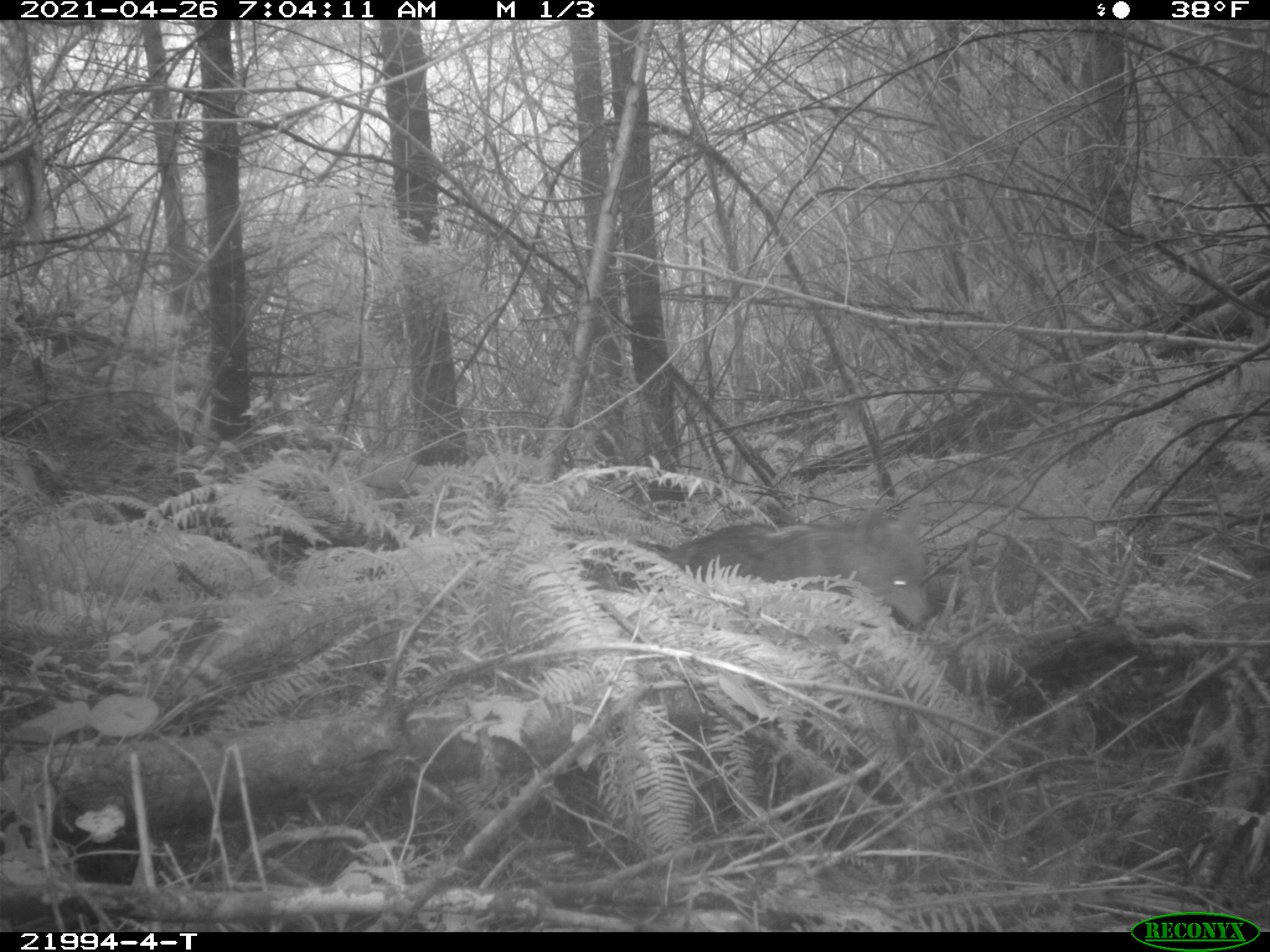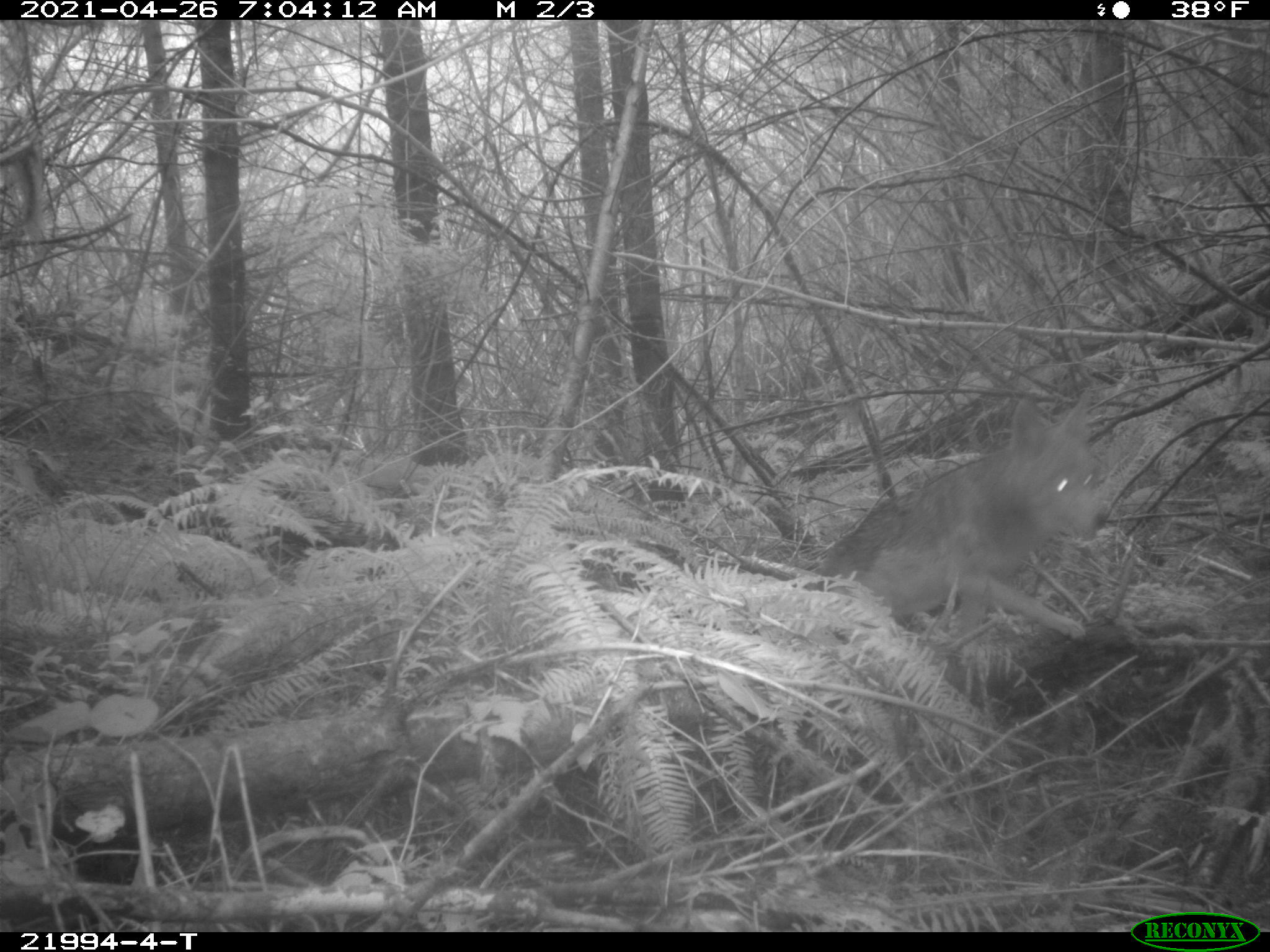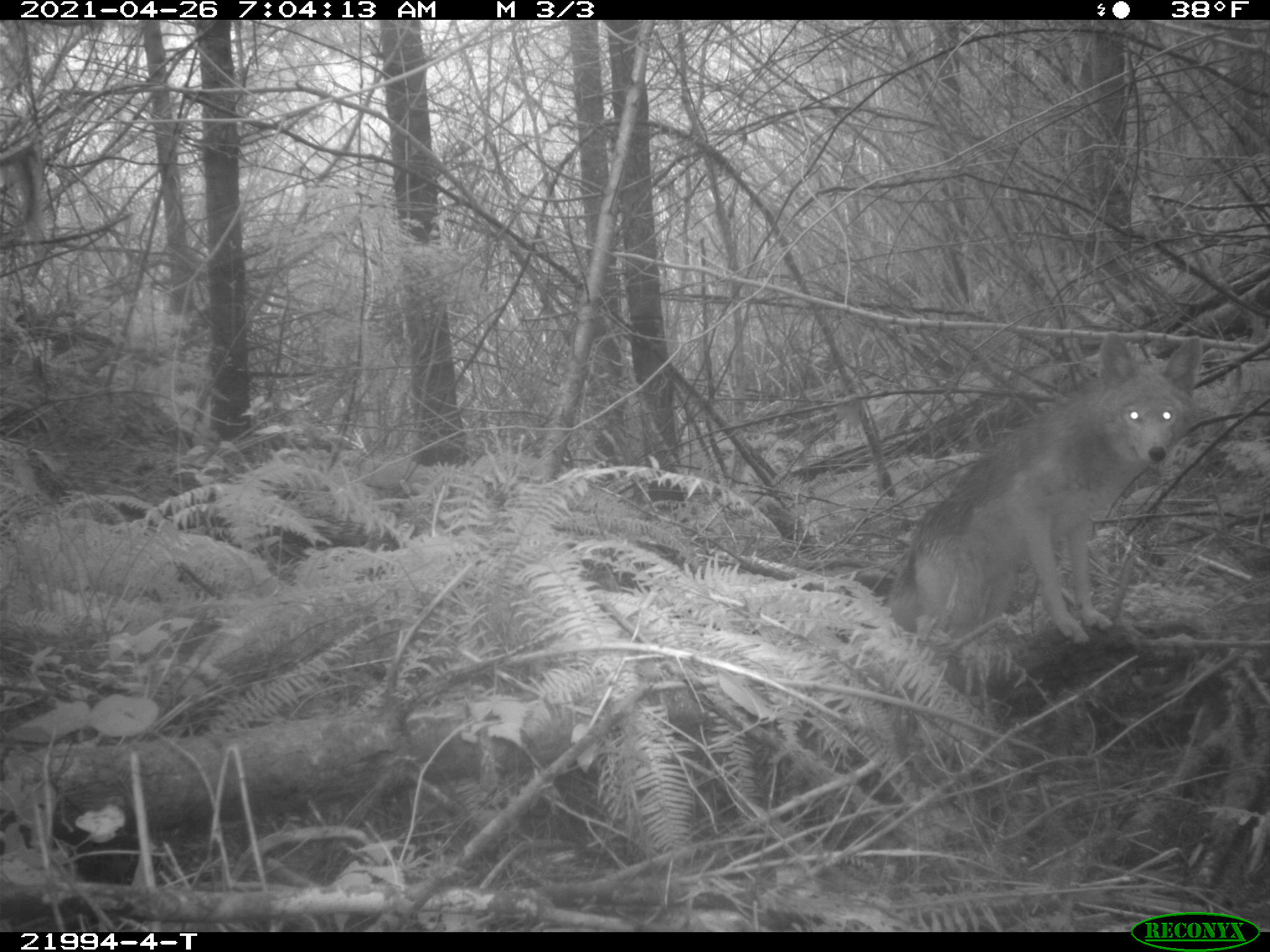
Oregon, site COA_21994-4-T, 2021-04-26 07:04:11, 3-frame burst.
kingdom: Animalia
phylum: Chordata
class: Mammalia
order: Carnivora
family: Canidae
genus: Canis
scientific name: Canis latrans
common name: coyote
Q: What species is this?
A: Coyote (Canis latrans).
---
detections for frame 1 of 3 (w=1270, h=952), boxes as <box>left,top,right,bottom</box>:
coyote: <box>648,497,939,642</box>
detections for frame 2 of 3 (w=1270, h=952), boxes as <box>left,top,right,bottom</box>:
coyote: <box>793,385,1104,661</box>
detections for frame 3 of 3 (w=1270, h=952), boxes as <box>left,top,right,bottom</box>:
coyote: <box>877,335,1206,647</box>